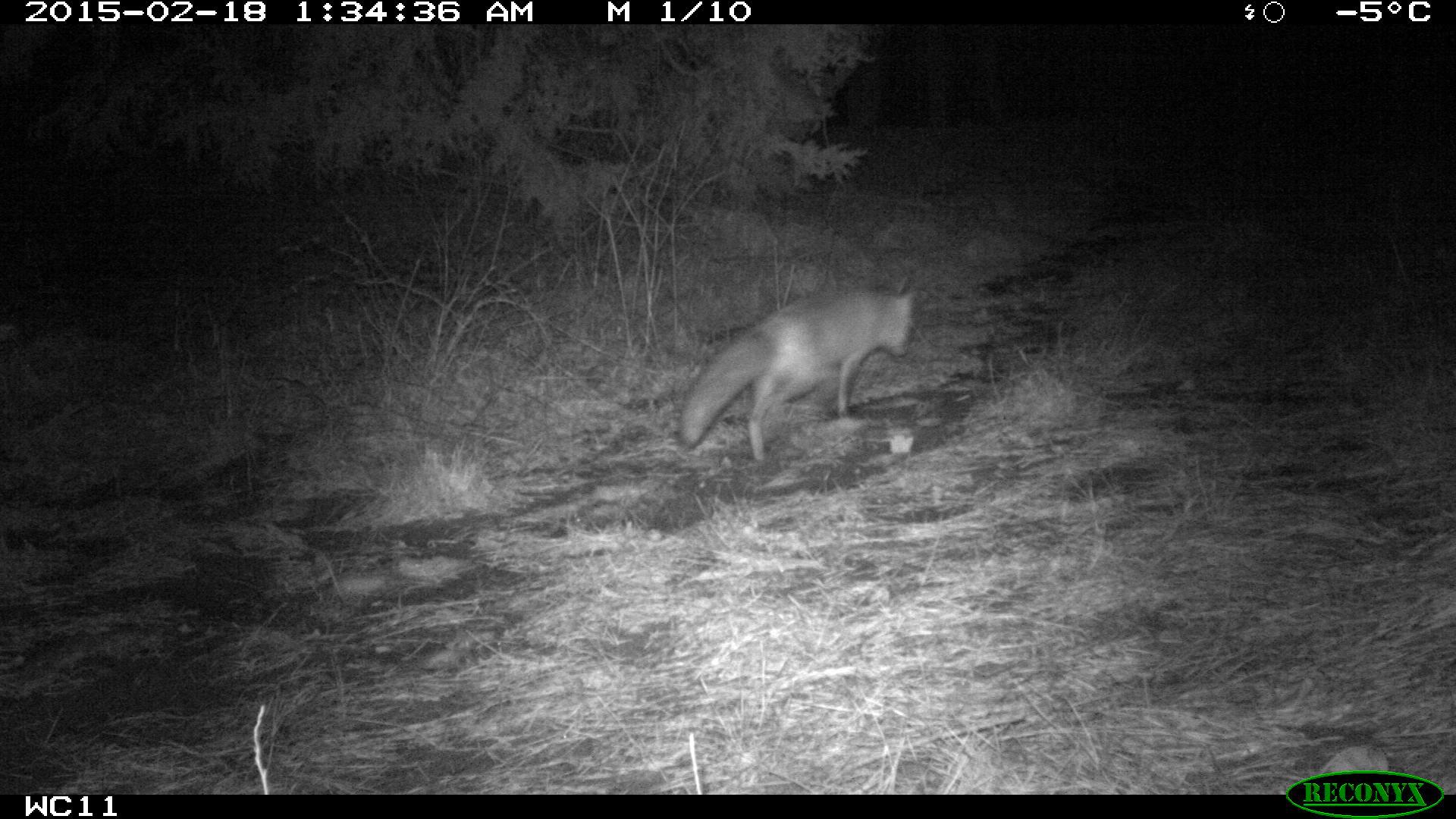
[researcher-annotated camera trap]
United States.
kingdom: Animalia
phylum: Chordata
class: Mammalia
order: Carnivora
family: Canidae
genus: Vulpes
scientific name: Vulpes vulpes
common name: red fox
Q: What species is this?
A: Red Fox (Vulpes vulpes).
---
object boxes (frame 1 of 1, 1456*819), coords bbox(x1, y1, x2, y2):
Red Fox: bbox(673, 278, 934, 463)